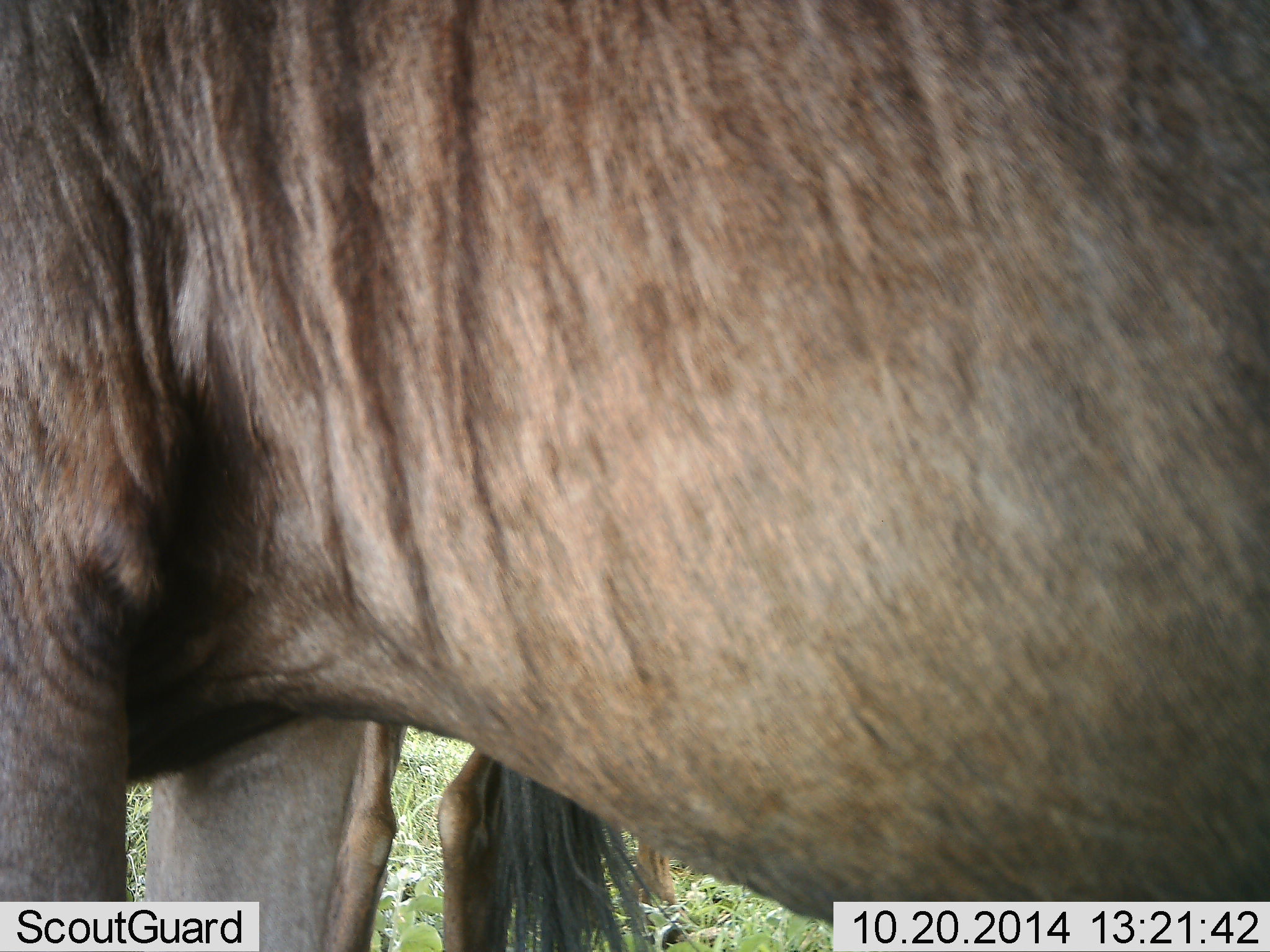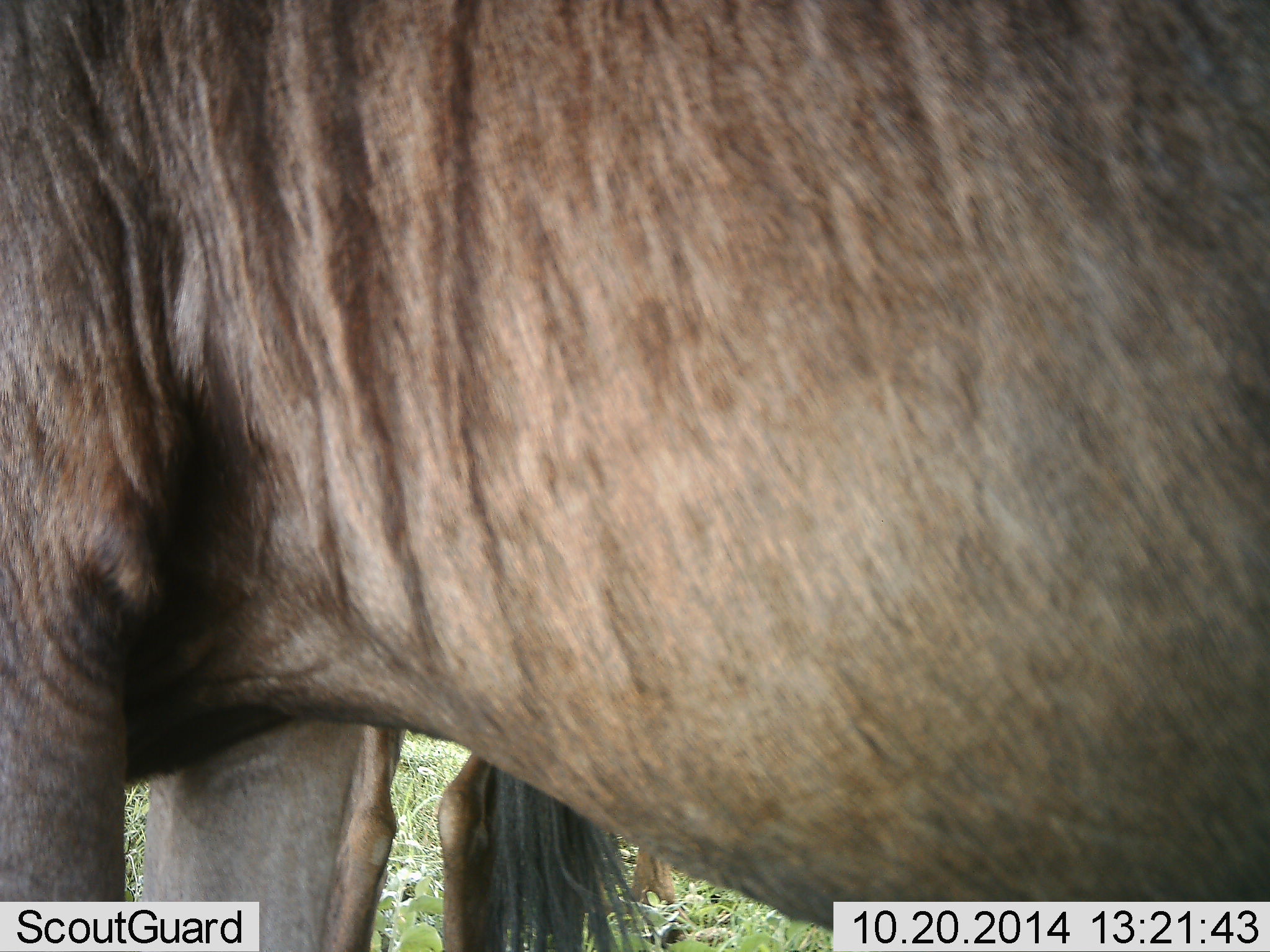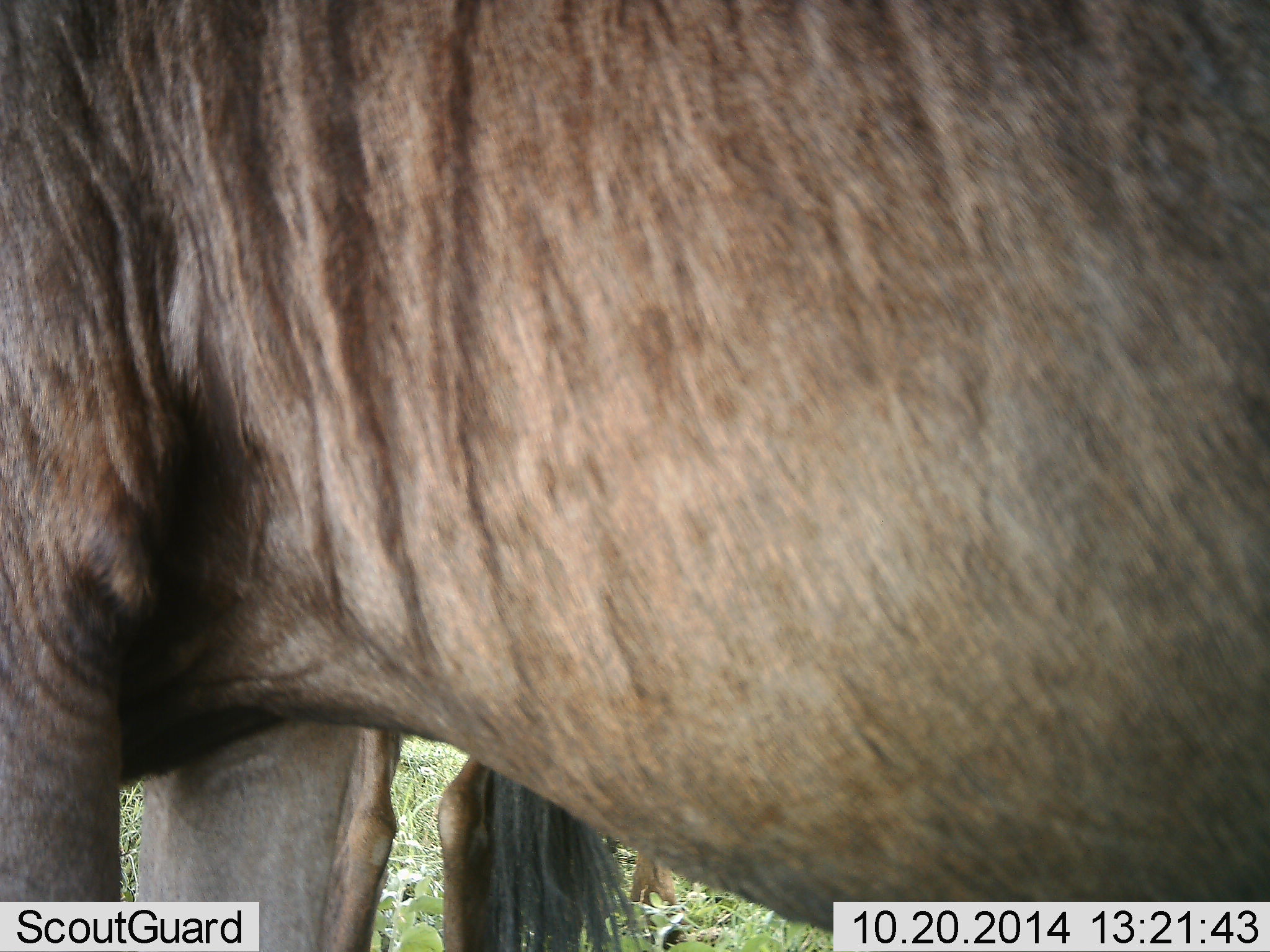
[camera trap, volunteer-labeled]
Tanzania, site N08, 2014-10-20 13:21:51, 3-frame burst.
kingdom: Animalia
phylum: Chordata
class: Mammalia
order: Artiodactyla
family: Bovidae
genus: Connochaetes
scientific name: Connochaetes taurinus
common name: blue wildebeest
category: wildebeest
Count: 1.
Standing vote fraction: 90%.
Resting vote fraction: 0%.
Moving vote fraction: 10%.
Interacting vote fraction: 0%.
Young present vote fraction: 0%.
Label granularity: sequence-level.